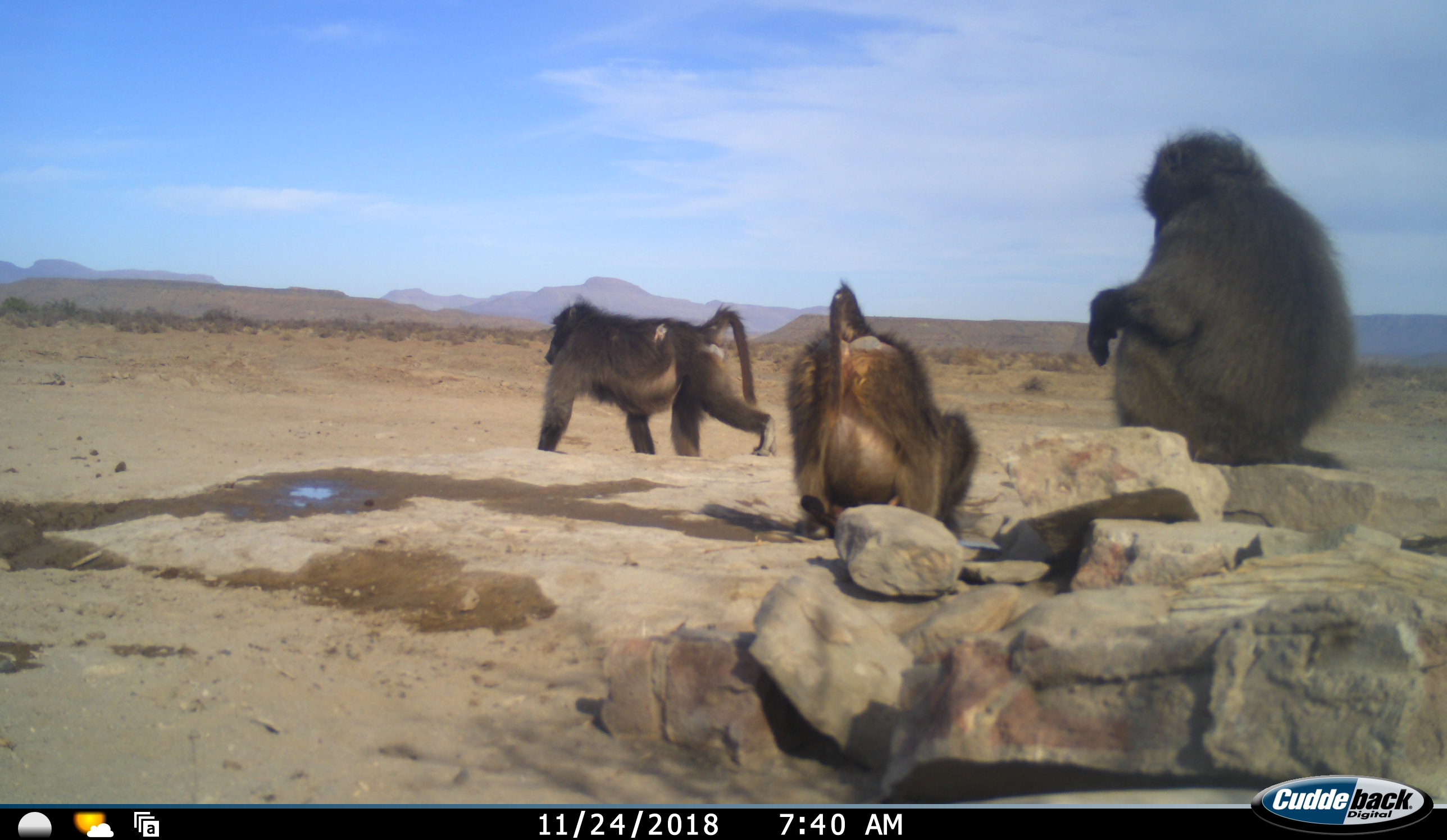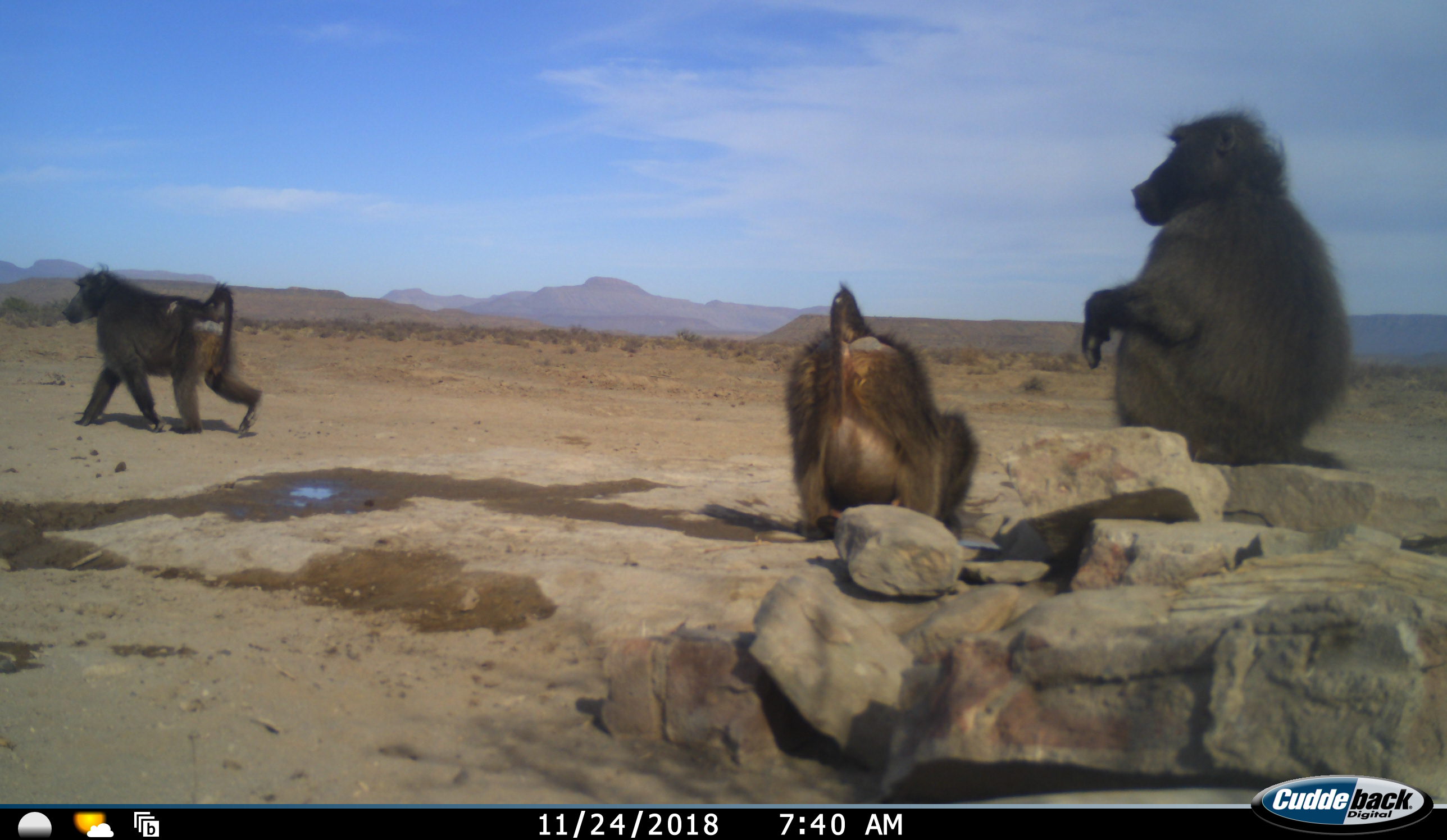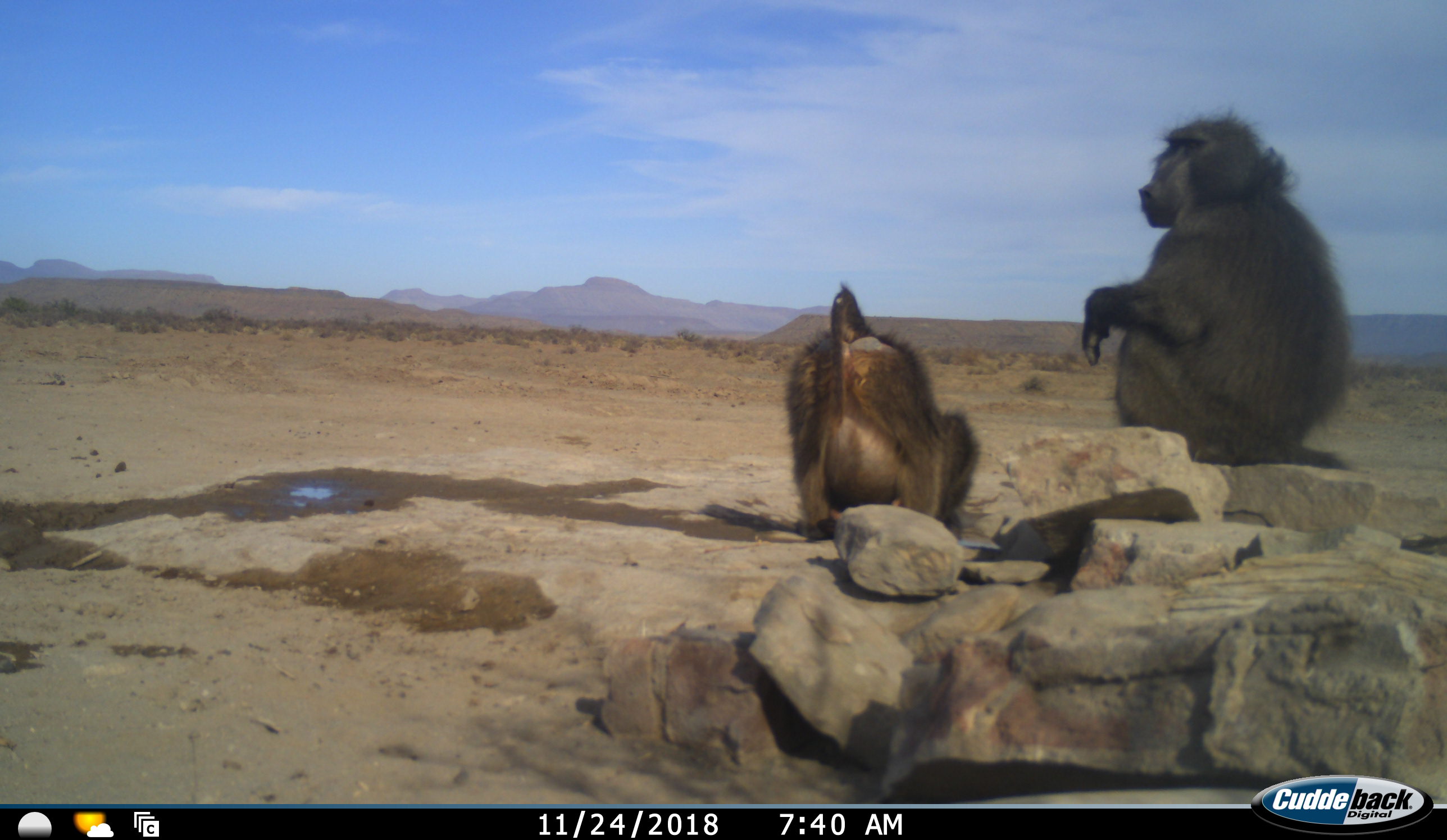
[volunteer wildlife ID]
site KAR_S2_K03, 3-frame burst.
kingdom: Animalia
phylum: Chordata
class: Mammalia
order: Primates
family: Cercopithecidae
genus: Papio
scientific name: Papio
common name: baboon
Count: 3.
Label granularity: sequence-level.